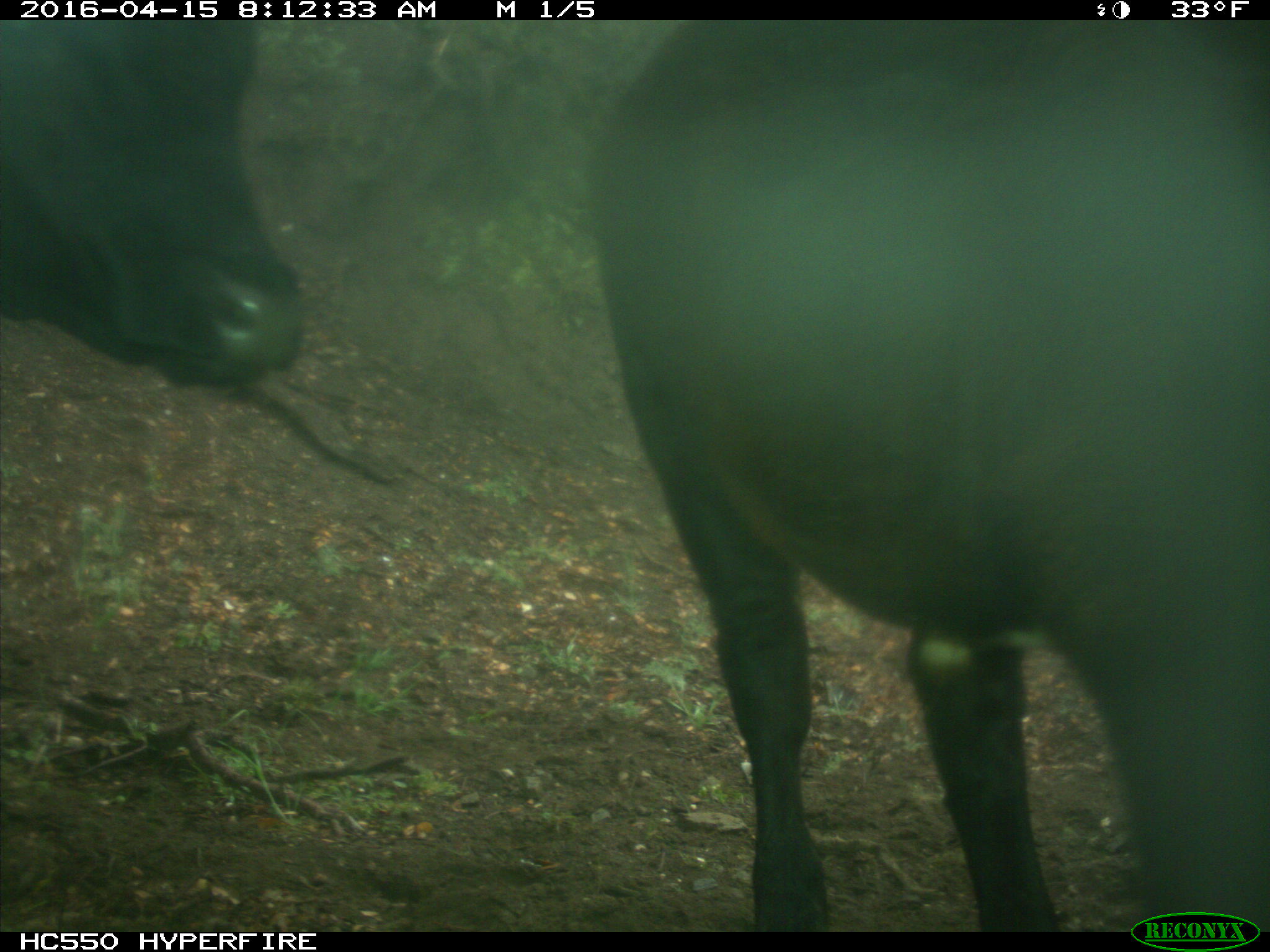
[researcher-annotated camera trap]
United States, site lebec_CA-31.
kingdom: Animalia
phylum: Chordata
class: Mammalia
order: Artiodactyla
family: Bovidae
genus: Bos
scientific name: Bos taurus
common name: domestic cow